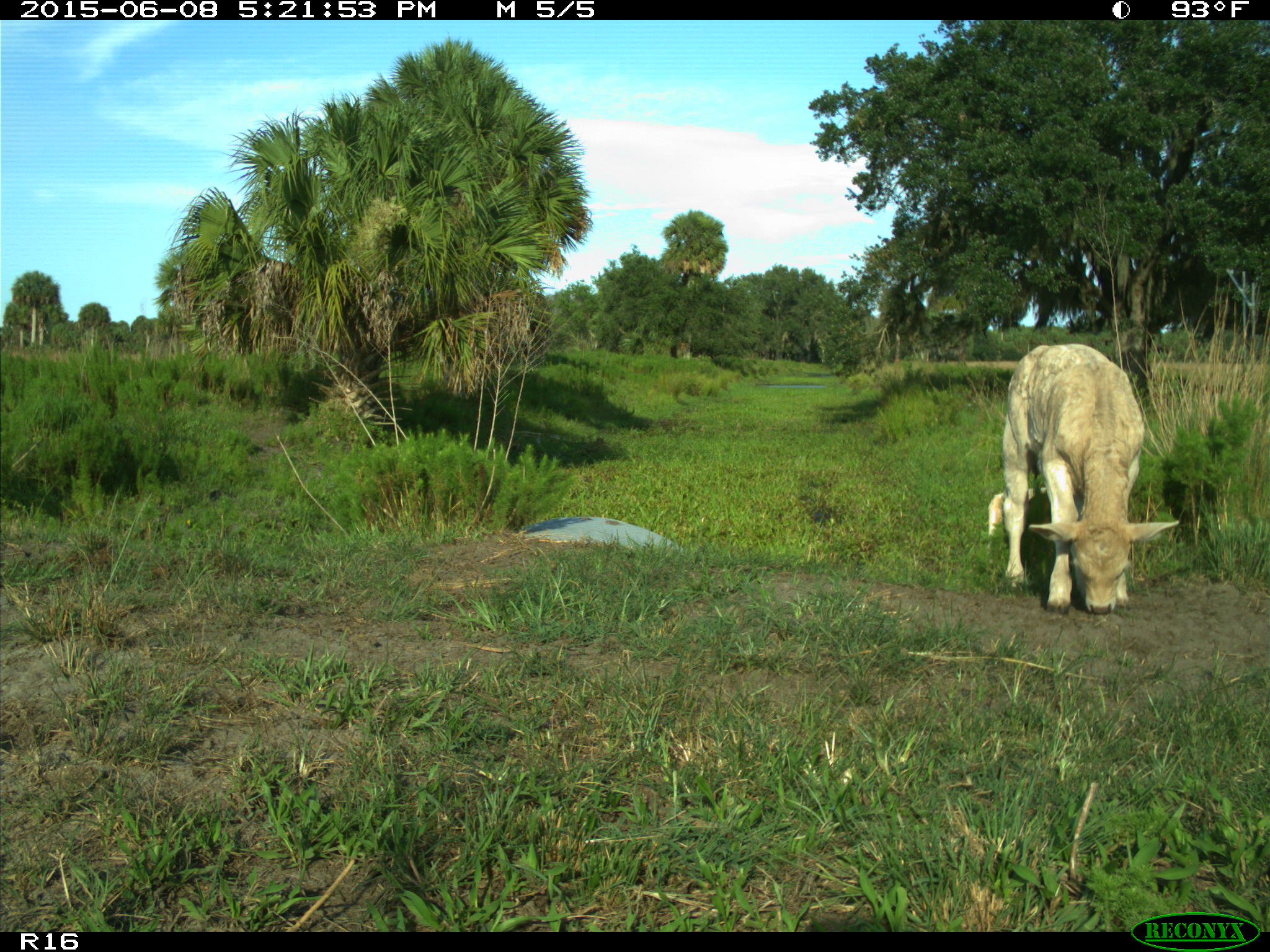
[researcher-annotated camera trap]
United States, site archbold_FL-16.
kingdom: Animalia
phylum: Chordata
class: Mammalia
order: Artiodactyla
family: Bovidae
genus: Bos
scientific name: Bos taurus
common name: domestic cow